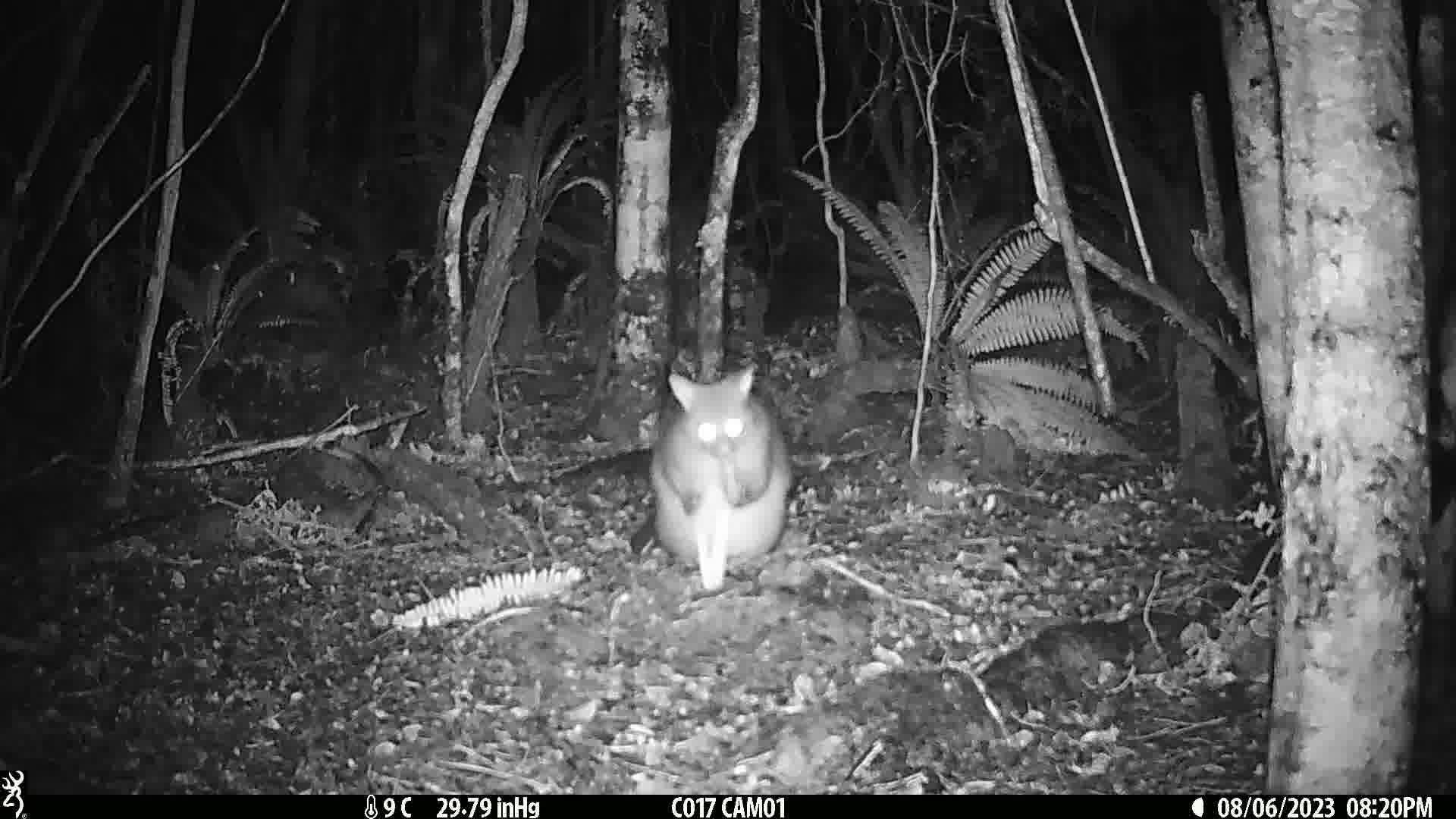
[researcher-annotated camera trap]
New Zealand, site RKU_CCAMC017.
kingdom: Animalia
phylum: Chordata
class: Mammalia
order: Diprotodontia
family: Phalangeridae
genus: Trichosurus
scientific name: Trichosurus vulpecula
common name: common brushtail possum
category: possum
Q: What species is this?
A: Possum (common brushtail possum) (Trichosurus vulpecula).